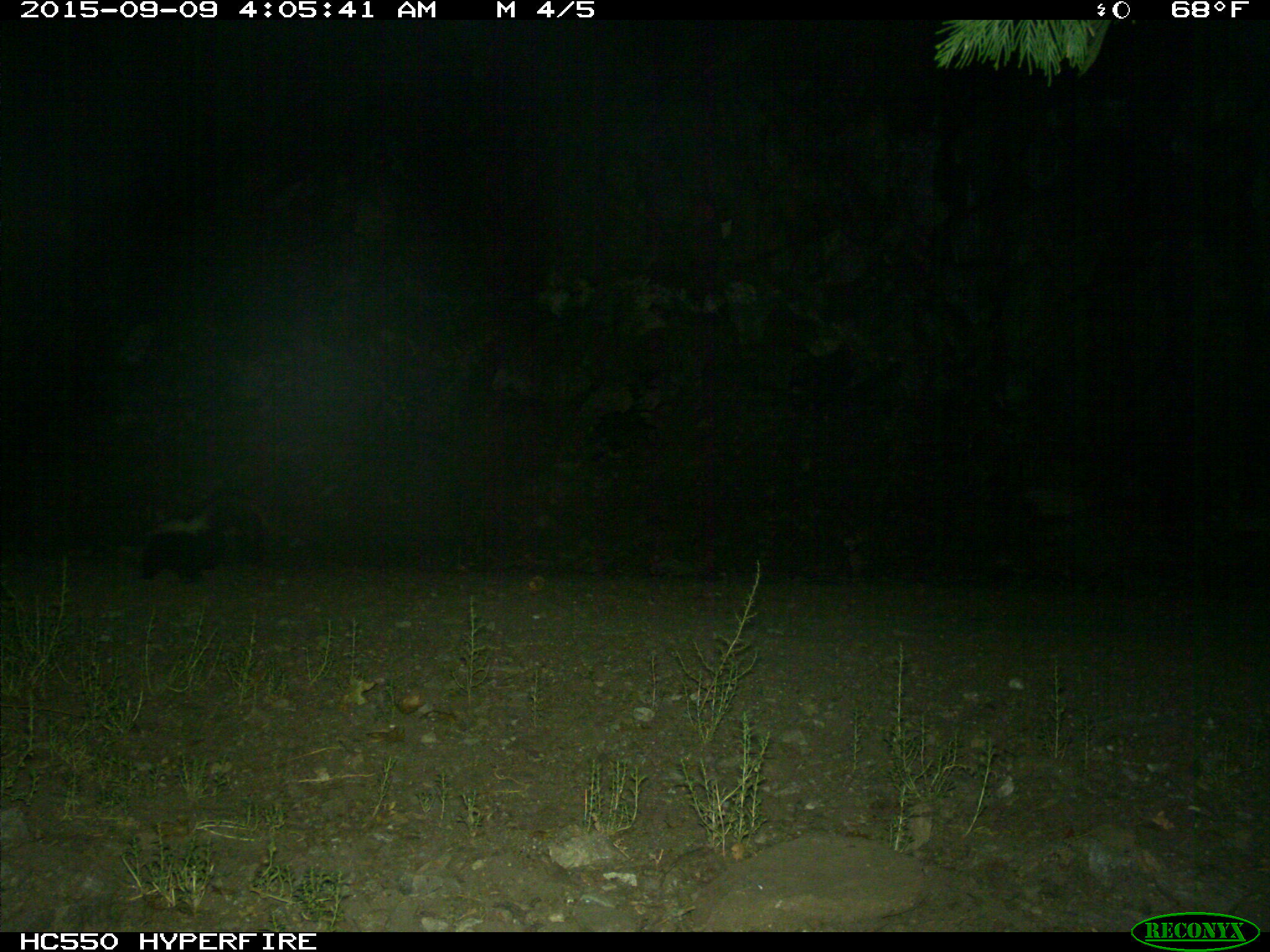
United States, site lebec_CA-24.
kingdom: Animalia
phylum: Chordata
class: Mammalia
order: Carnivora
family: Mephitidae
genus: Mephitis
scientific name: Mephitis mephitis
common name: striped skunk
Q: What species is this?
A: Mephitis mephitis (striped skunk).